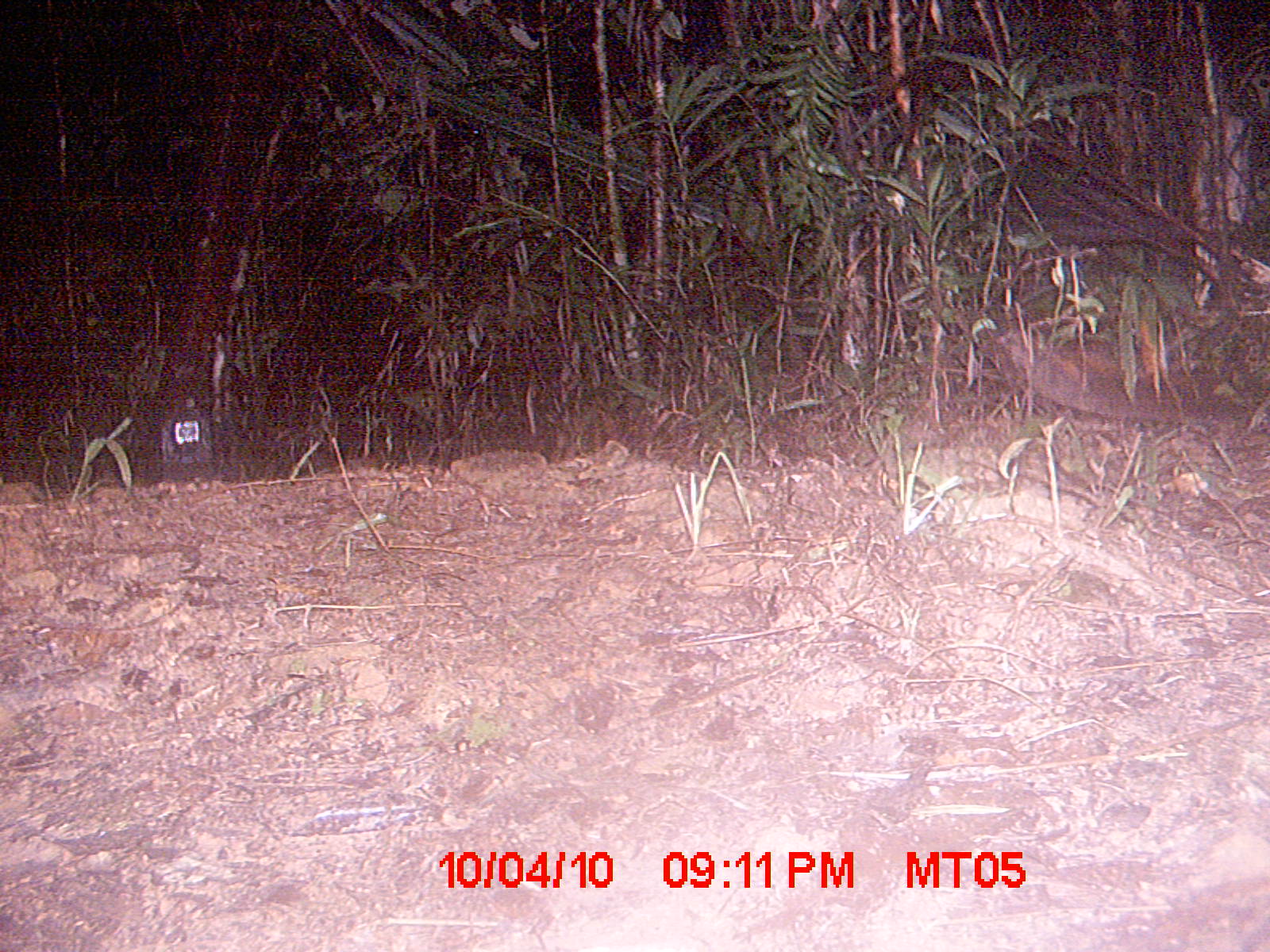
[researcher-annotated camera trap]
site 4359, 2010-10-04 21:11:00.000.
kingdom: Animalia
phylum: Chordata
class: Mammalia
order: Carnivora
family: Eupleridae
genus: Fossa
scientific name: Fossa fossana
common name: fanaloka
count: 1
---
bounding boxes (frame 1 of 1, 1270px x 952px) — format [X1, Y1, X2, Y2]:
fossa fossana: [997, 333, 1246, 425]